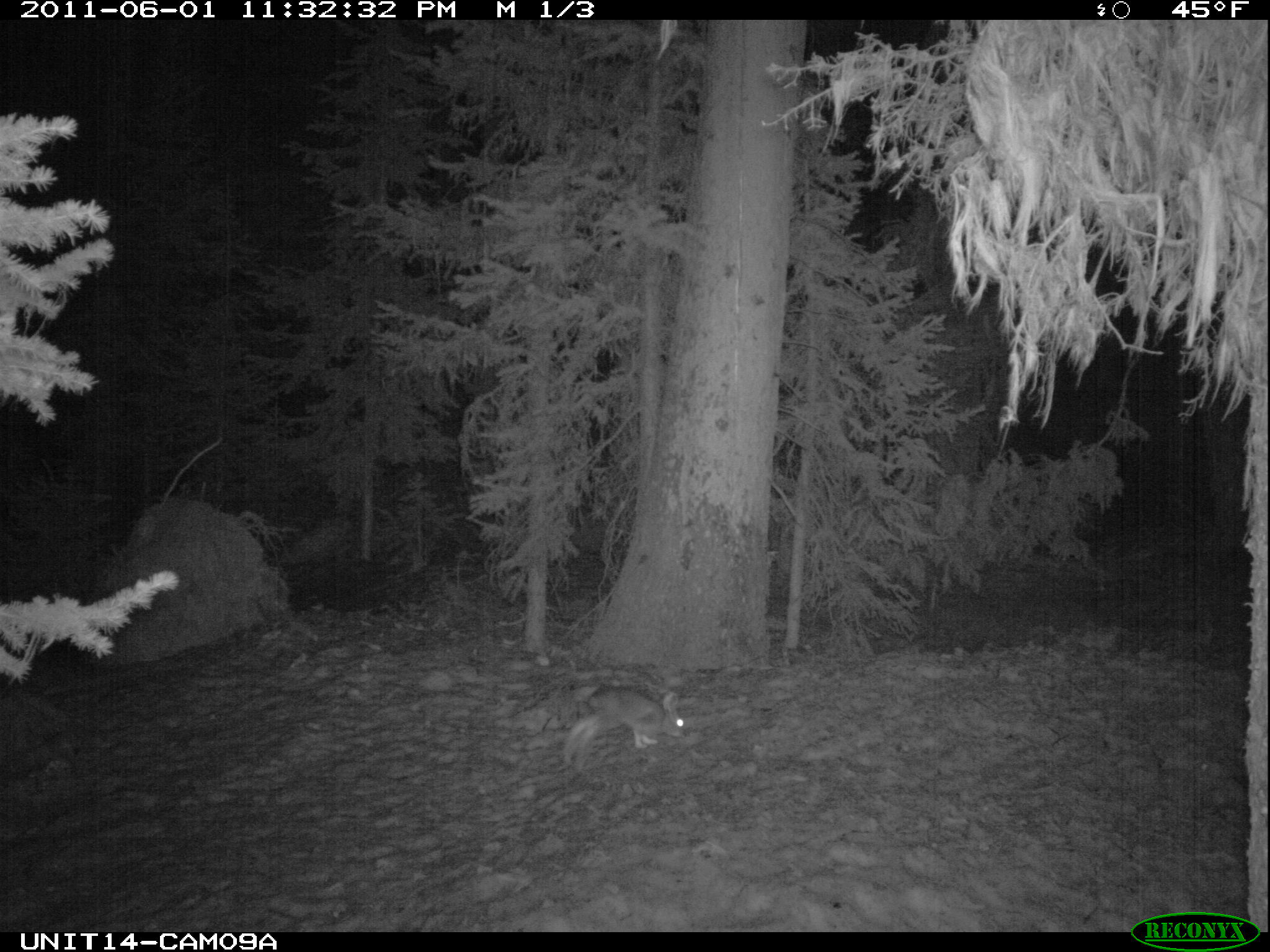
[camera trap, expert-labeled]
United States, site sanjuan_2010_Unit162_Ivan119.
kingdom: Animalia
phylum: Chordata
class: Mammalia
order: Lagomorpha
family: Leporidae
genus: Lepus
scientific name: Lepus americanus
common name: snowshoe hare